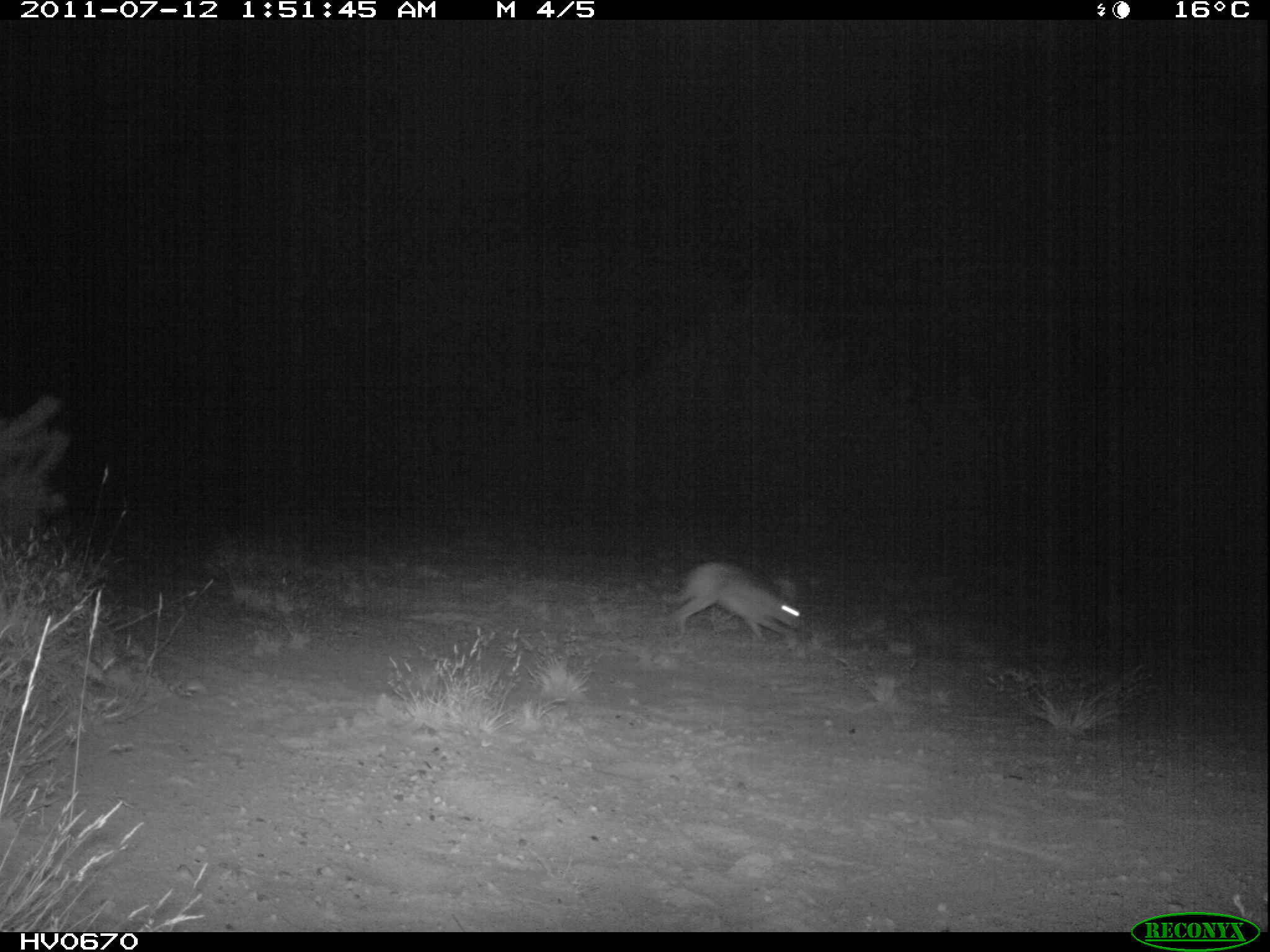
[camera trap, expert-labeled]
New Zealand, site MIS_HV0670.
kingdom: Animalia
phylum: Chordata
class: Mammalia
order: Lagomorpha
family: Leporidae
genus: Lepus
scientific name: Lepus europaeus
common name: brown hare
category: hare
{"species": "hare (brown hare) (Lepus europaeus)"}